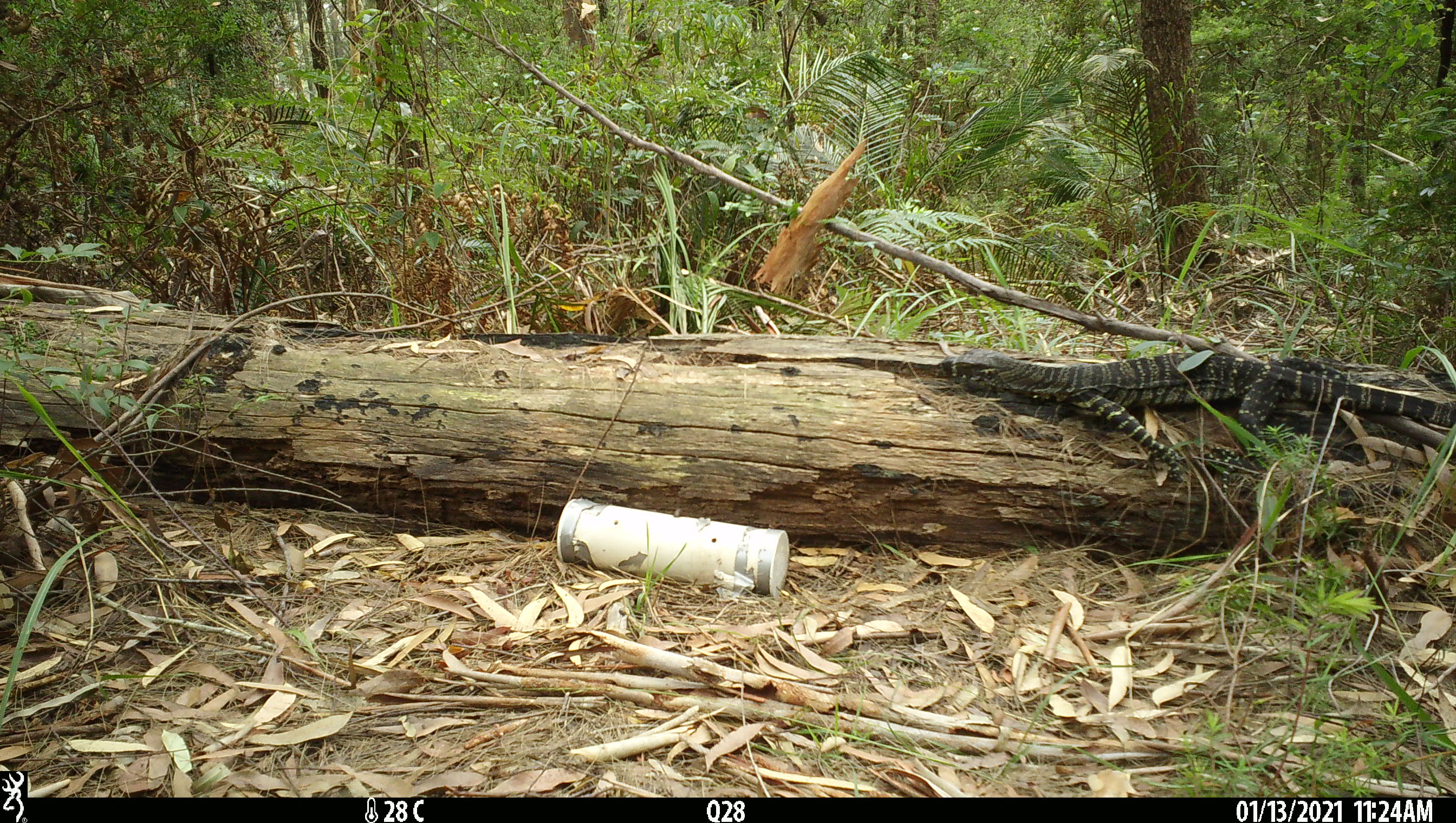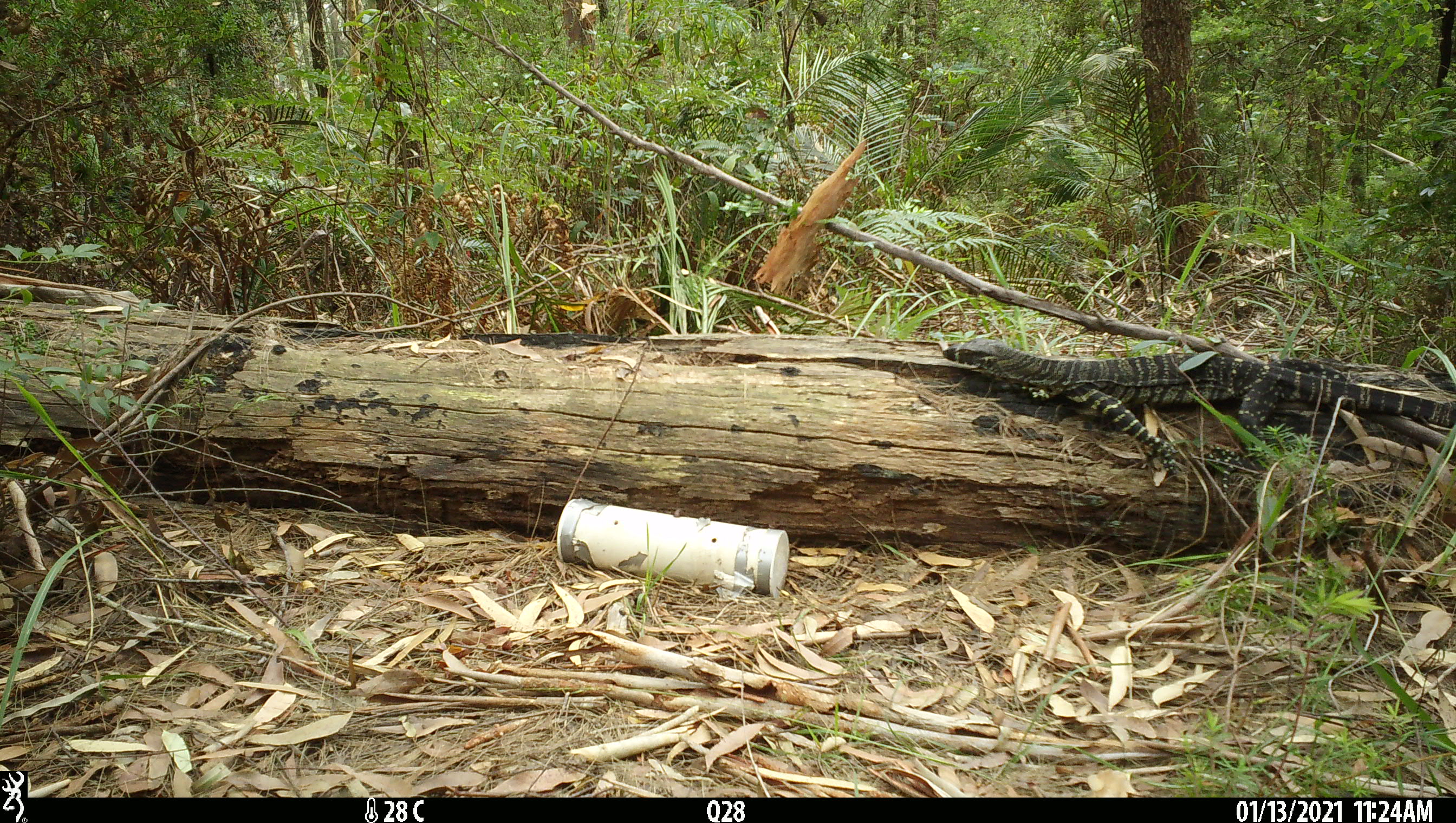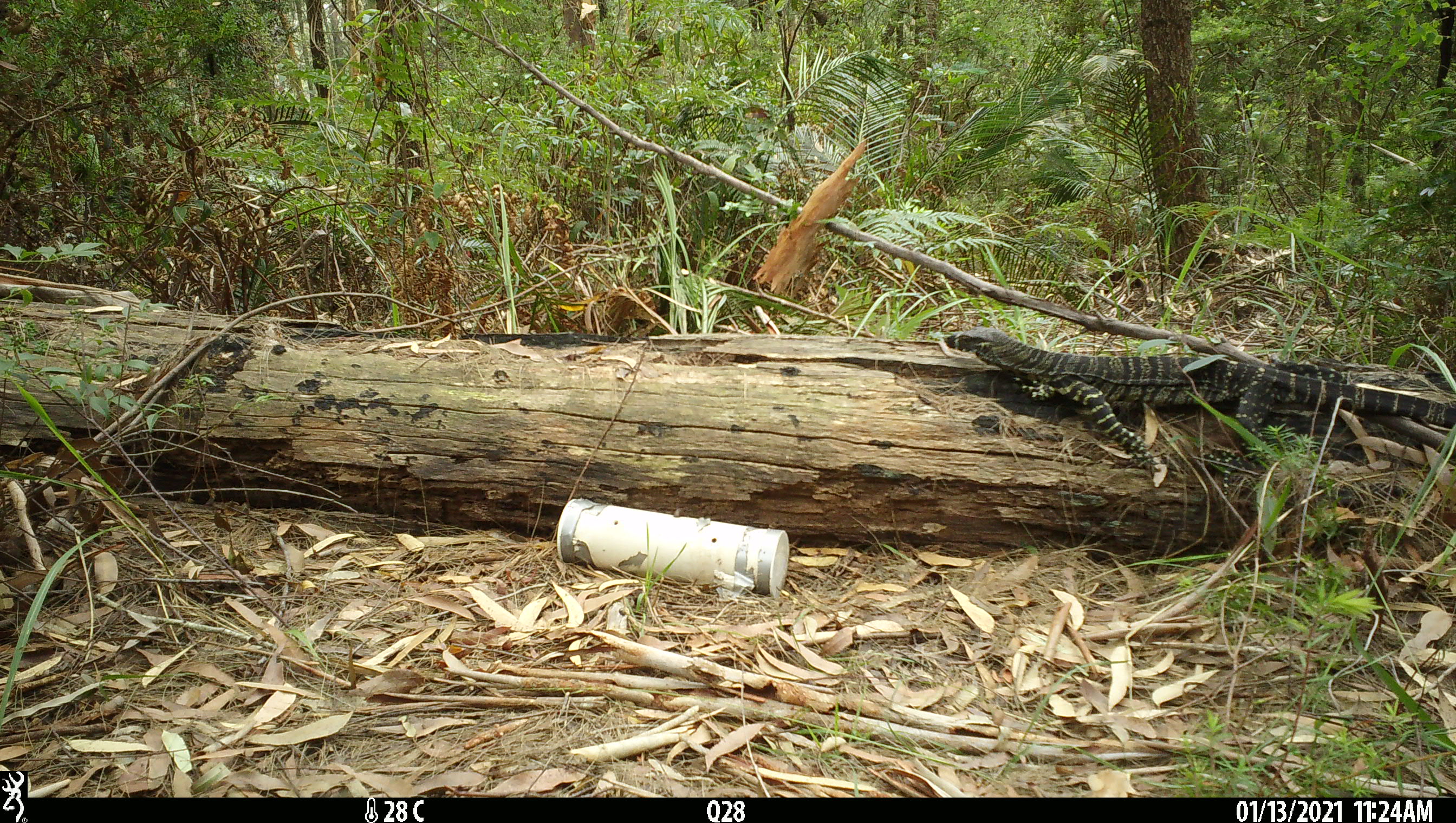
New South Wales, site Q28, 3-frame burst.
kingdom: Animalia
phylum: Chordata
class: Reptilia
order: Squamata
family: Varanidae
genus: Varanus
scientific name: Varanus varius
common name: lace monitor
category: goanna